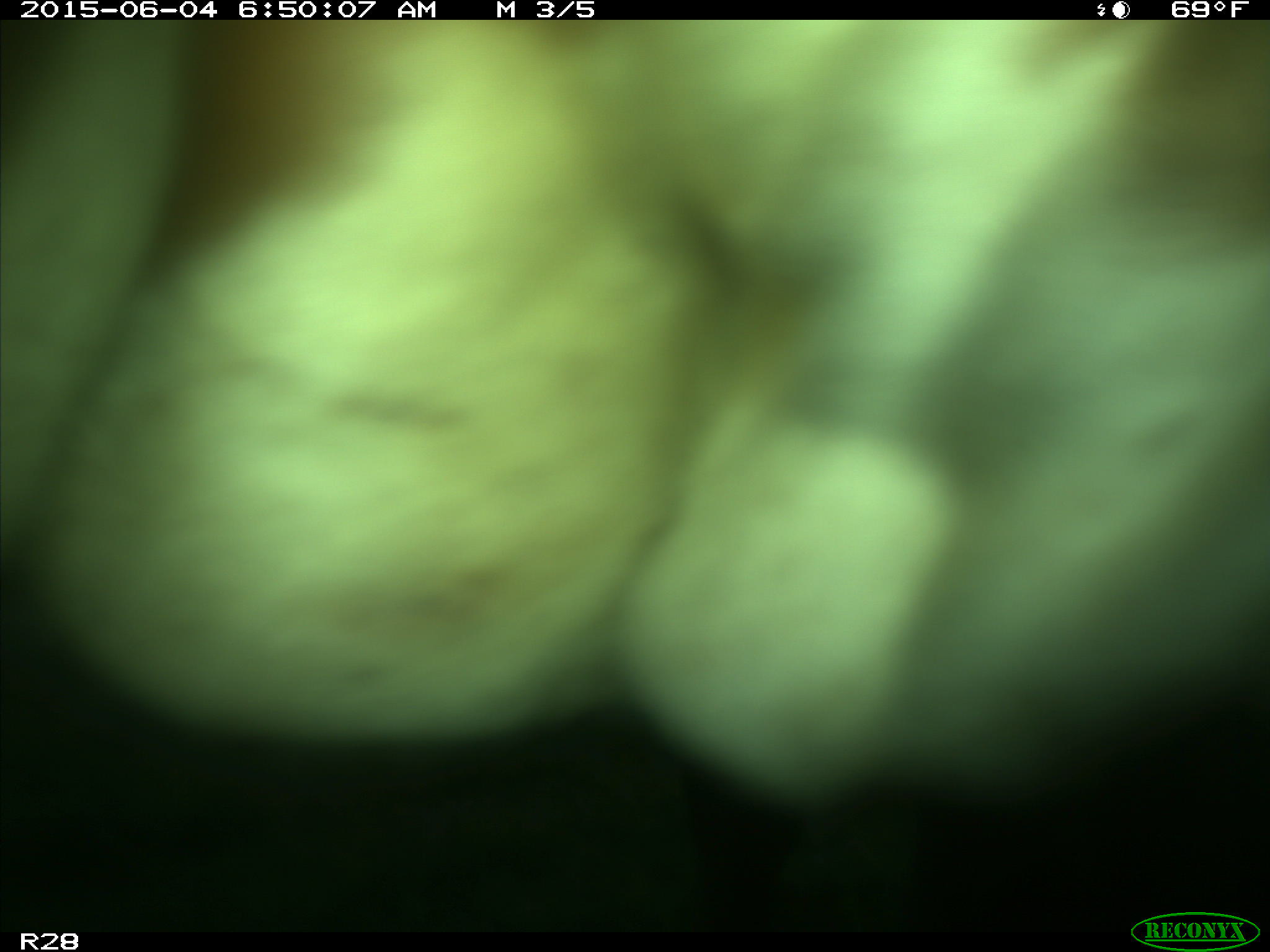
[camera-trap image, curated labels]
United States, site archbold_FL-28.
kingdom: Animalia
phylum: Chordata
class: Mammalia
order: Artiodactyla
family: Bovidae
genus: Bos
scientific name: Bos taurus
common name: domestic cow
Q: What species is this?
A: Bos taurus (domestic cow).